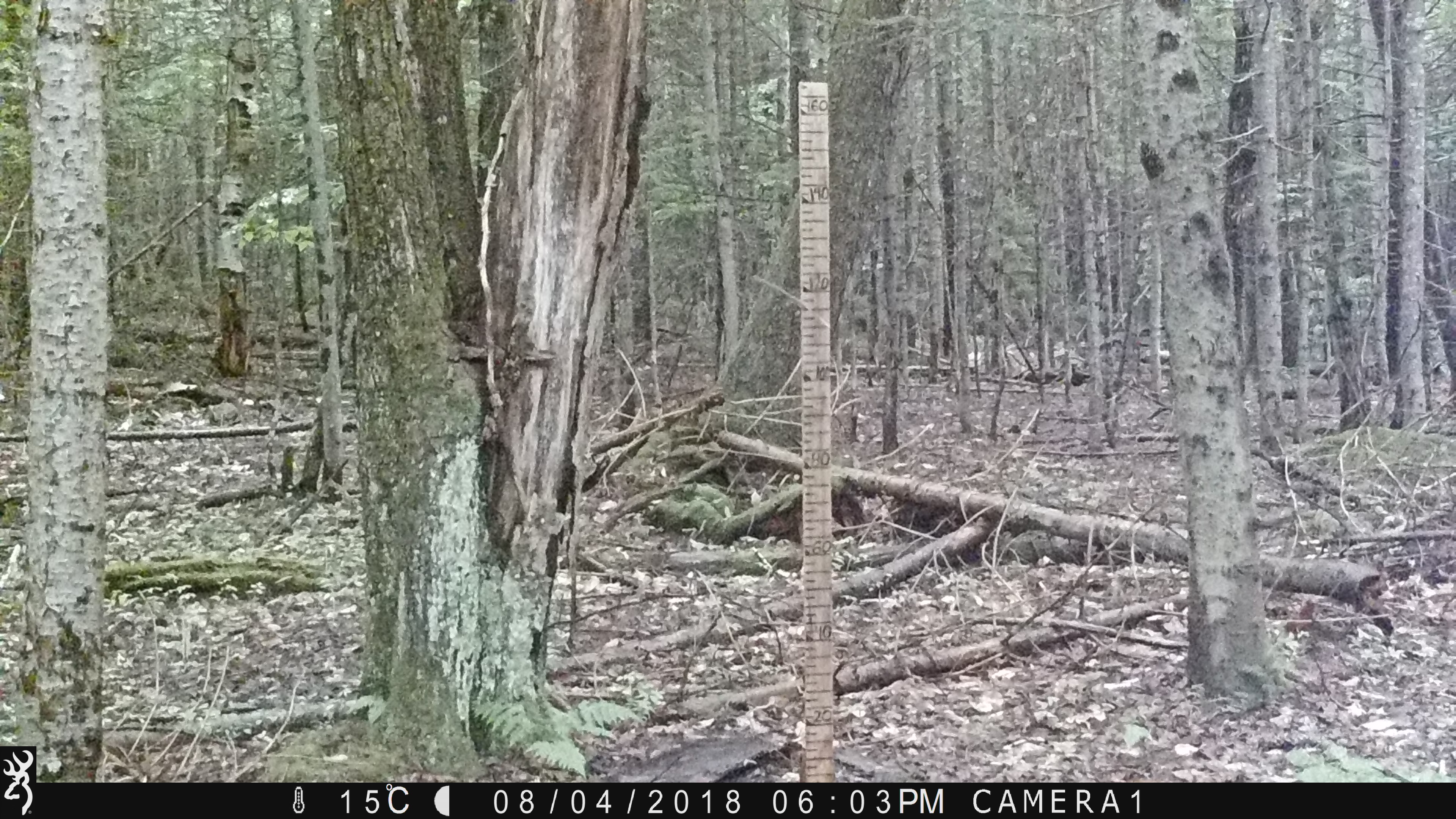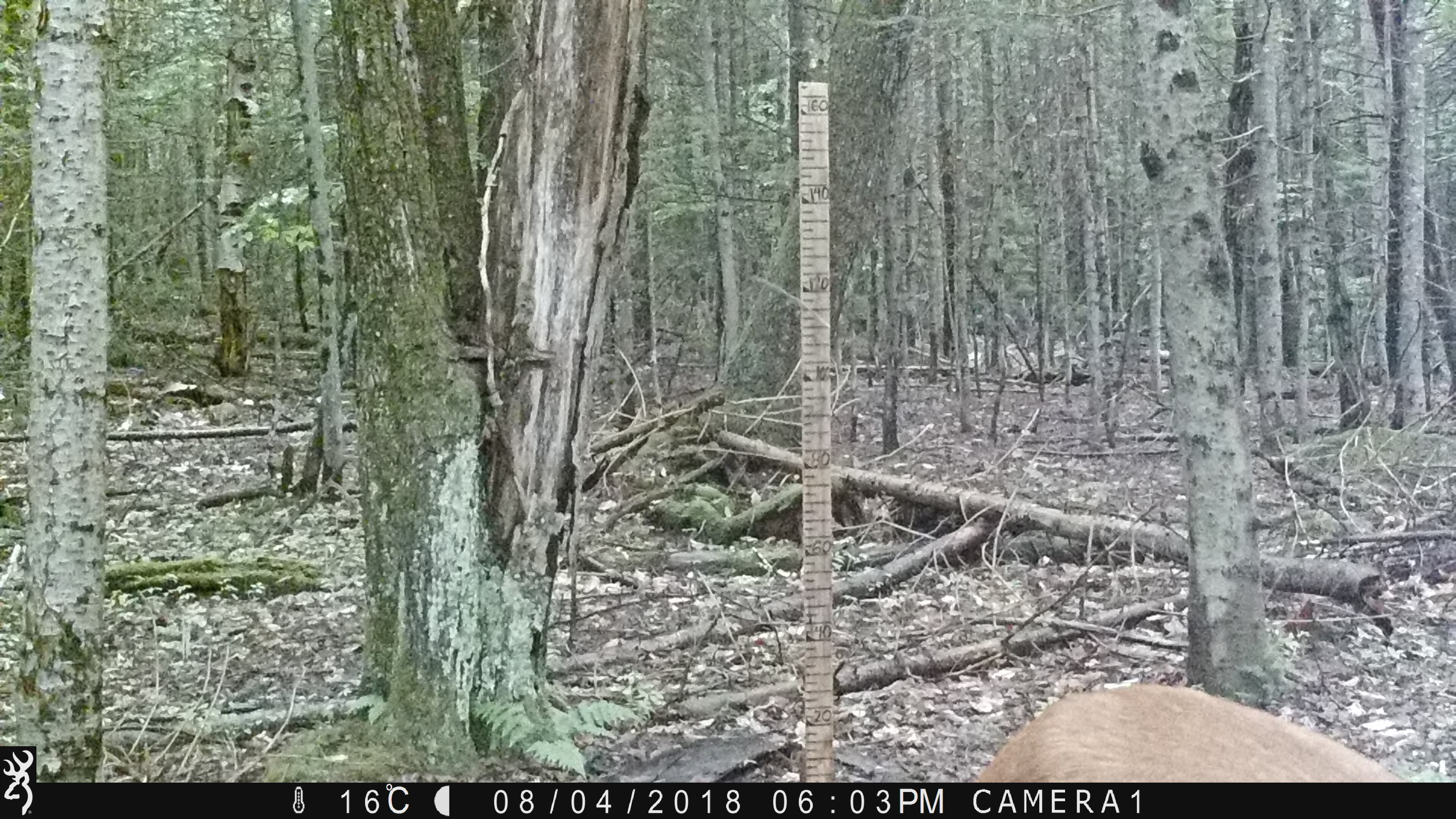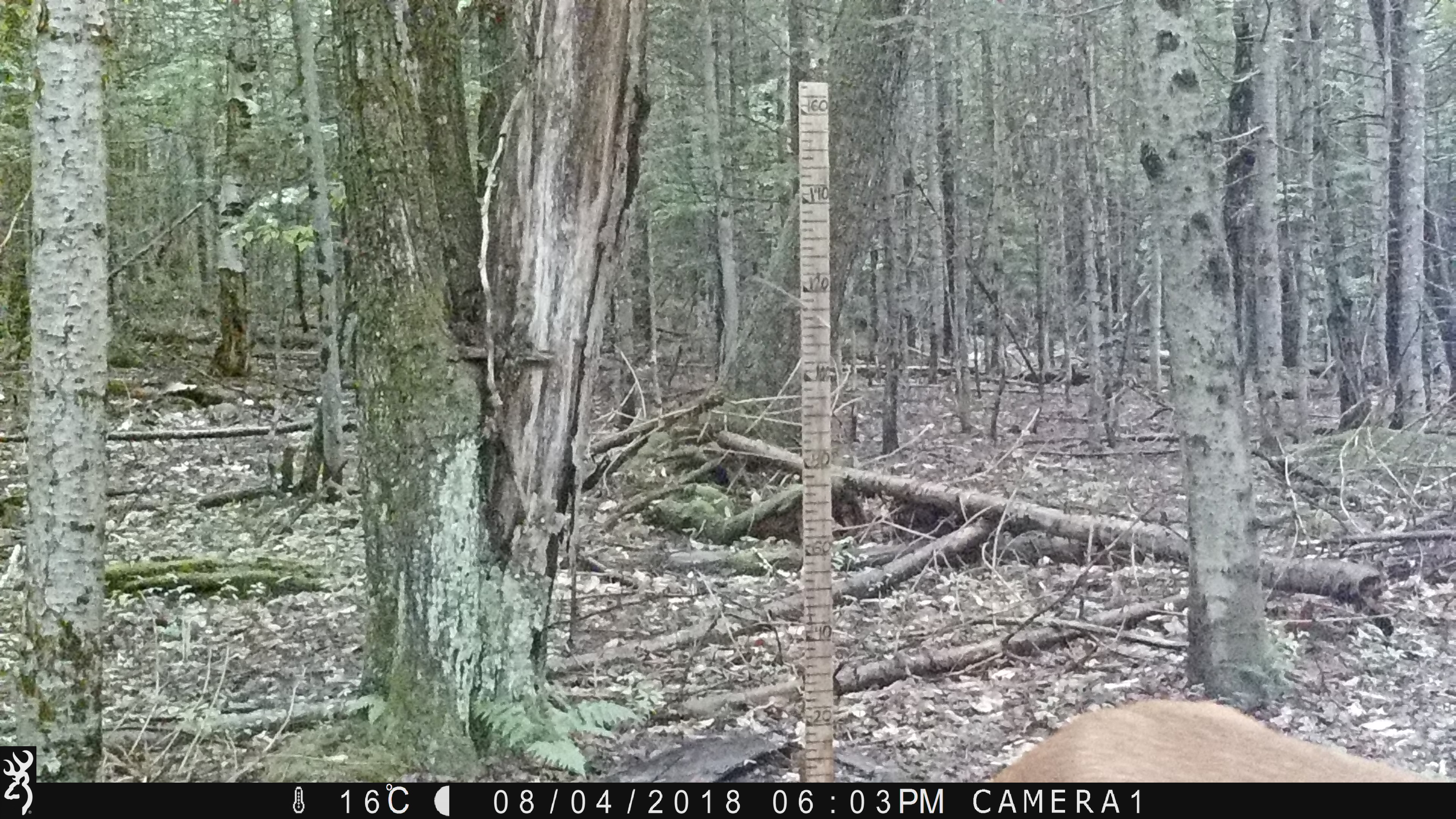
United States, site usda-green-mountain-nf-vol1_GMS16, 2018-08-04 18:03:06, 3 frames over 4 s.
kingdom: Animalia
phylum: Chordata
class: Mammalia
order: Artiodactyla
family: Cervidae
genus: Odocoileus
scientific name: Odocoileus virginianus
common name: white-tailed deer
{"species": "white-tailed deer (Odocoileus virginianus)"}